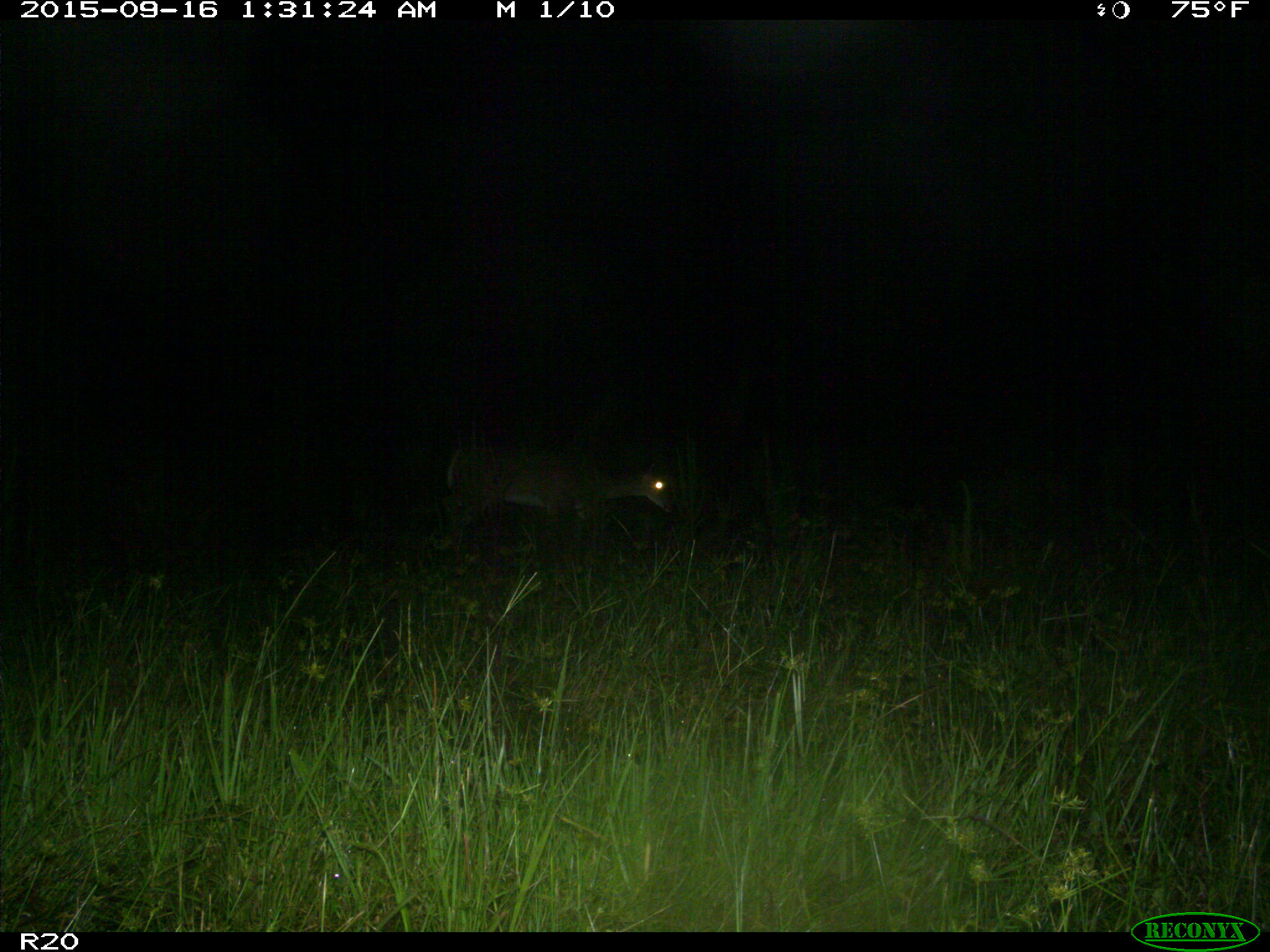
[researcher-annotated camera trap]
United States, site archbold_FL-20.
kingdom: Animalia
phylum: Chordata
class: Mammalia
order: Artiodactyla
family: Cervidae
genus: Odocoileus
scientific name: Odocoileus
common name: deer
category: unidentified deer